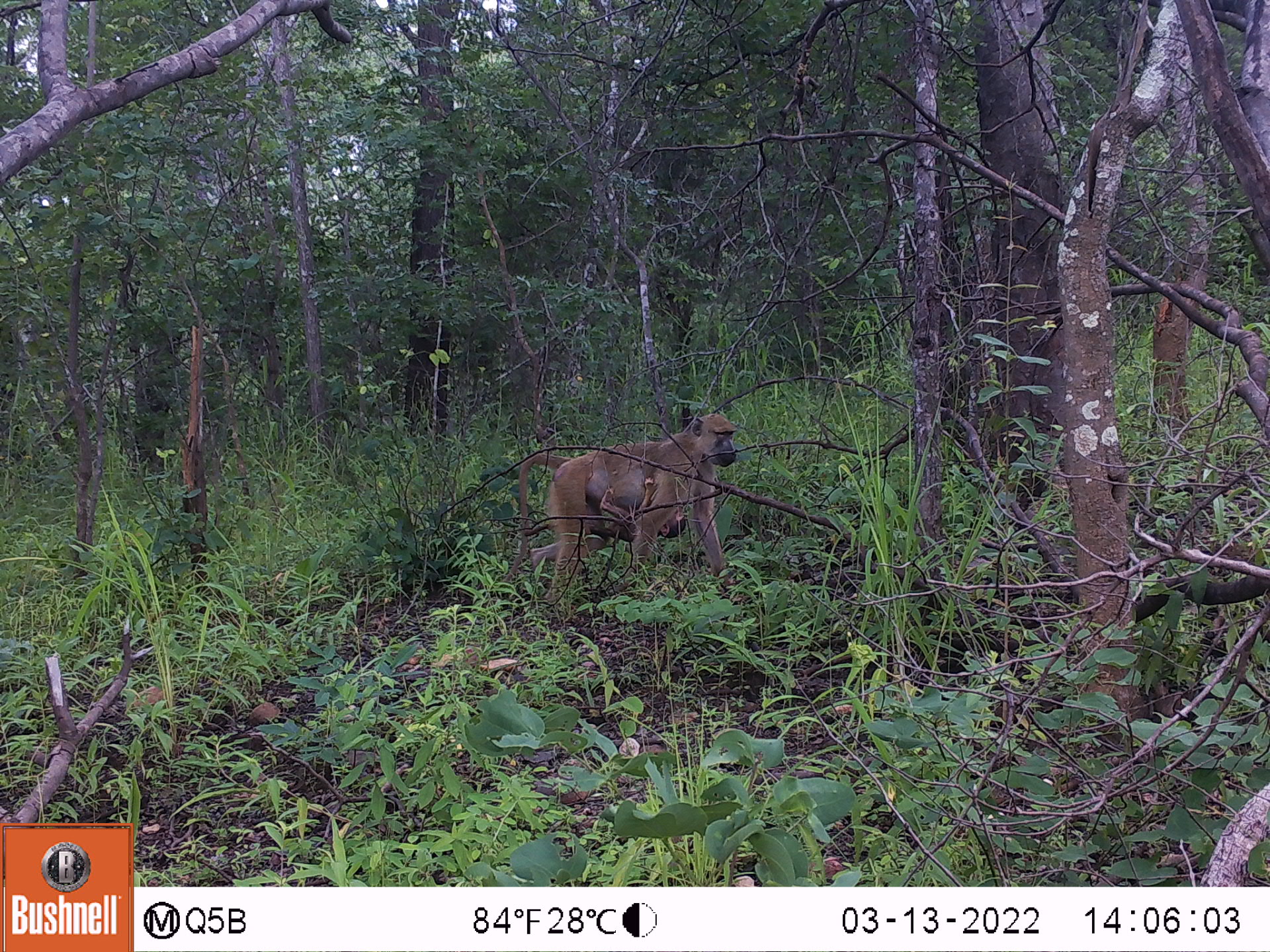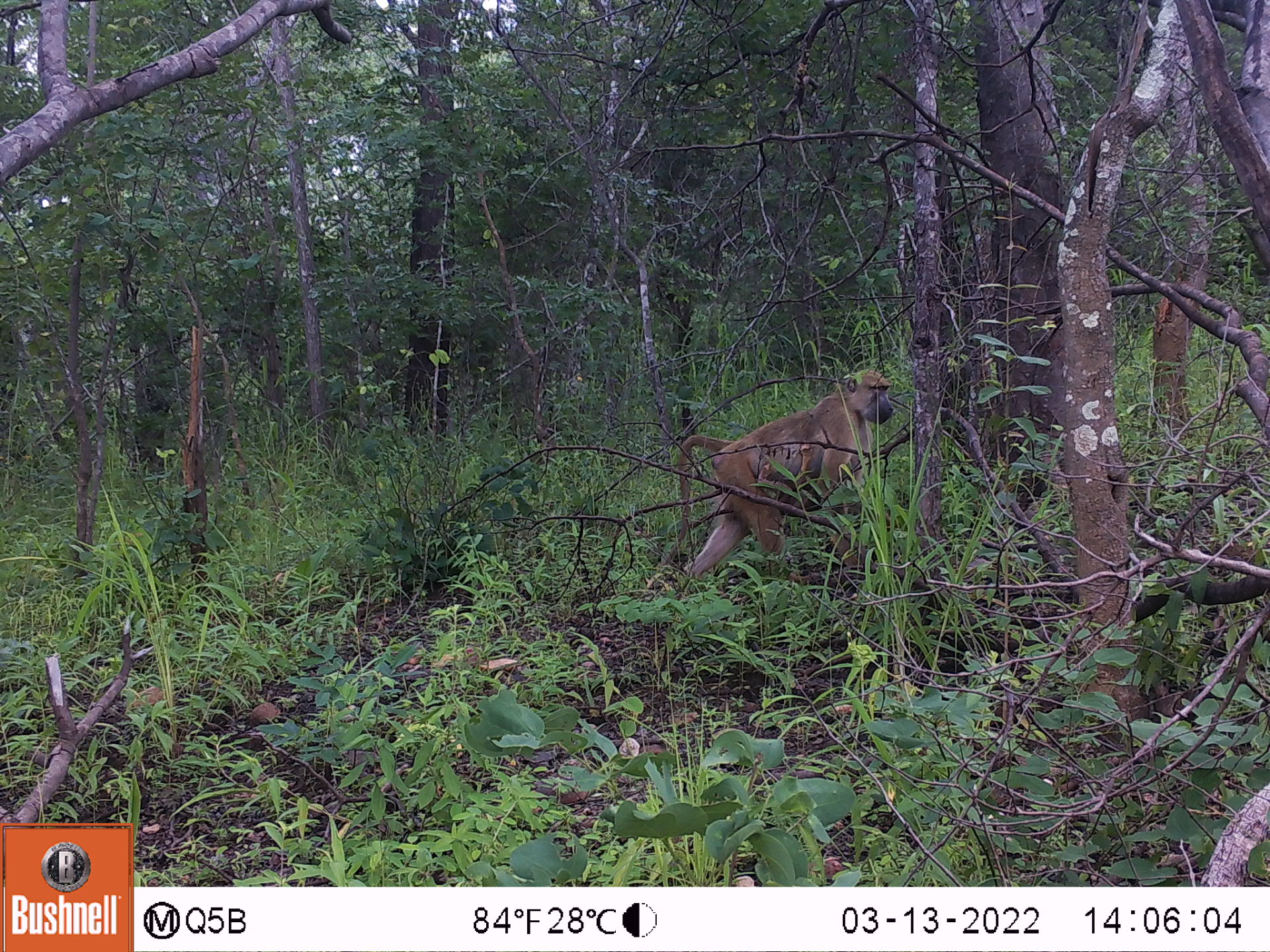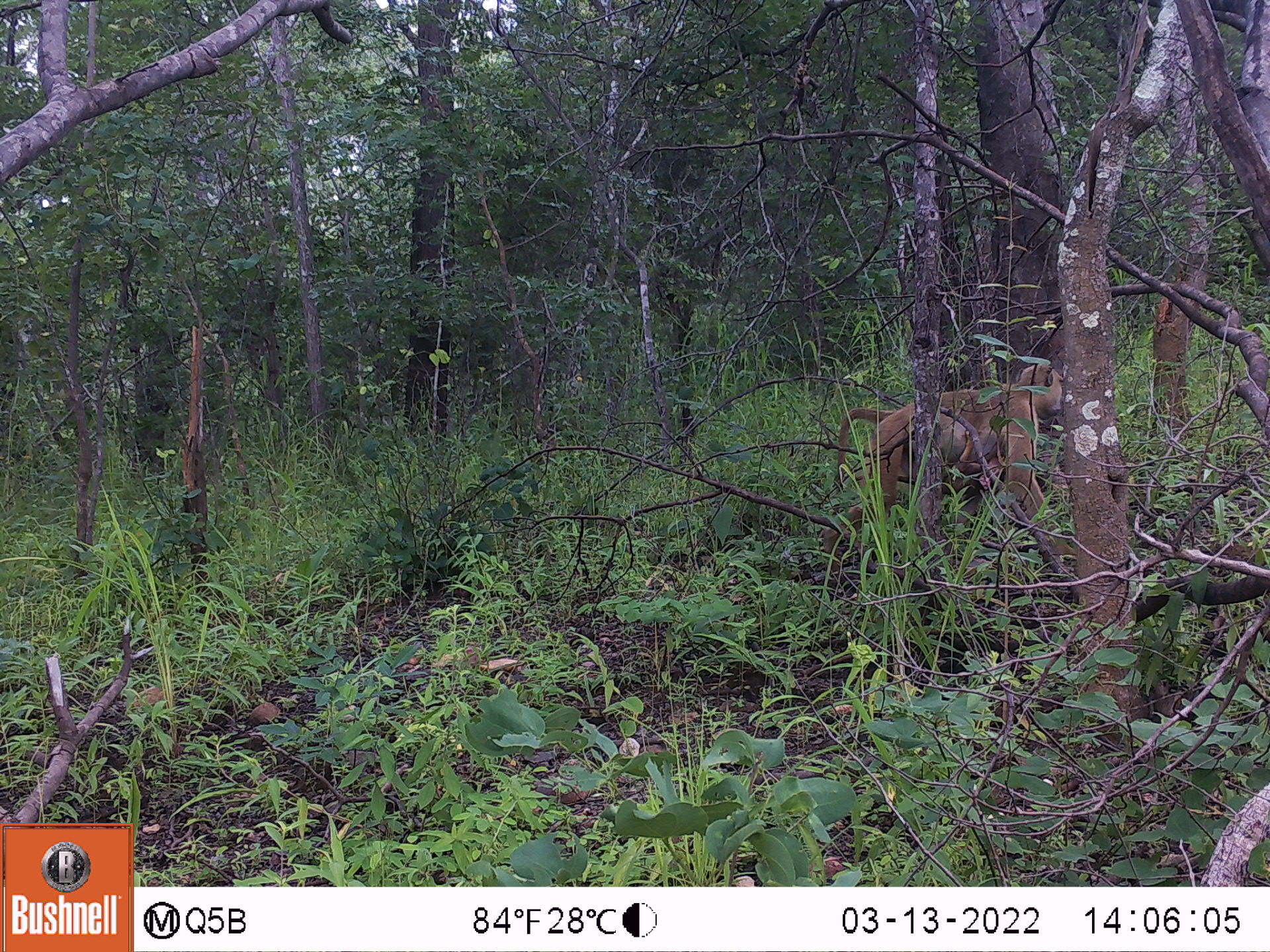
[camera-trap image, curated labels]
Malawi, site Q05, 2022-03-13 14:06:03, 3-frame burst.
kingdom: Animalia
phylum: Chordata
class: Mammalia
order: Primates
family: Cercopithecidae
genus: Papio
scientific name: Papio cynocephalus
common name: yellow baboon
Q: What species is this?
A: Yellow baboon (Papio cynocephalus).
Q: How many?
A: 2.